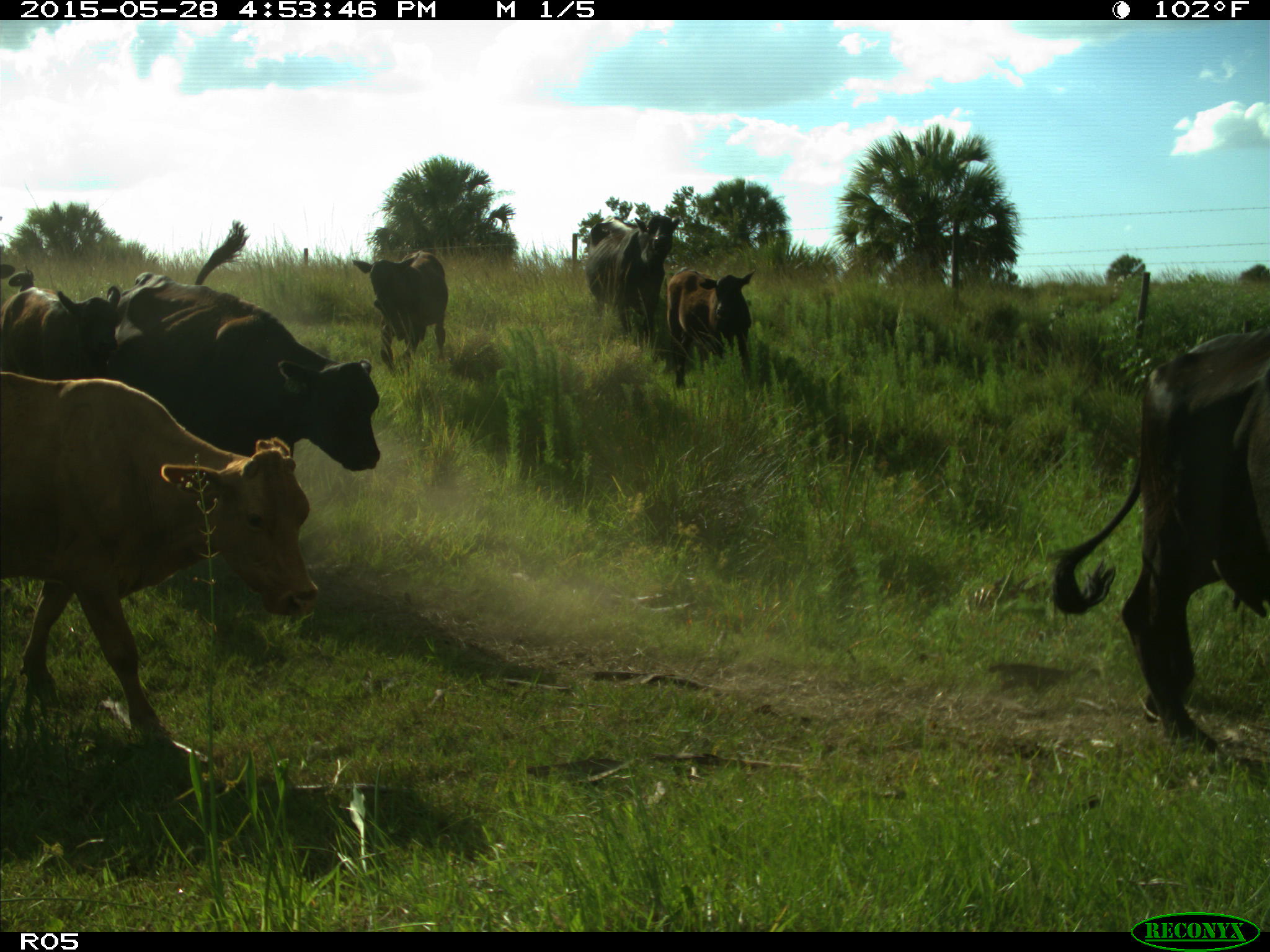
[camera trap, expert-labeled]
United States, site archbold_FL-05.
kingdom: Animalia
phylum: Chordata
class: Mammalia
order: Artiodactyla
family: Bovidae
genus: Bos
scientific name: Bos taurus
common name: domestic cow